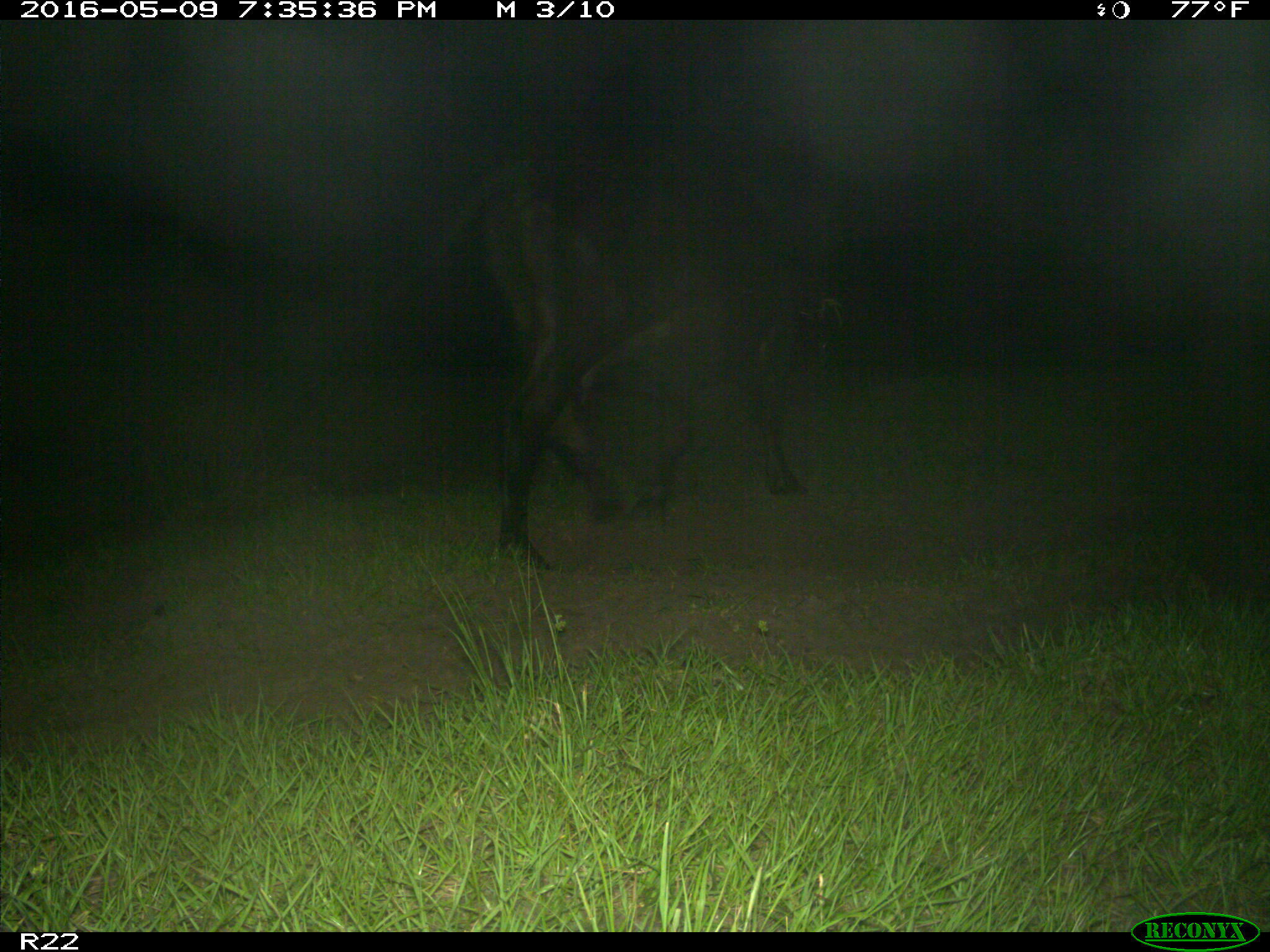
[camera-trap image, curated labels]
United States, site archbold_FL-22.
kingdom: Animalia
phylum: Chordata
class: Mammalia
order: Artiodactyla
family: Bovidae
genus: Bos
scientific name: Bos taurus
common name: domestic cow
Bos taurus (domestic cow).